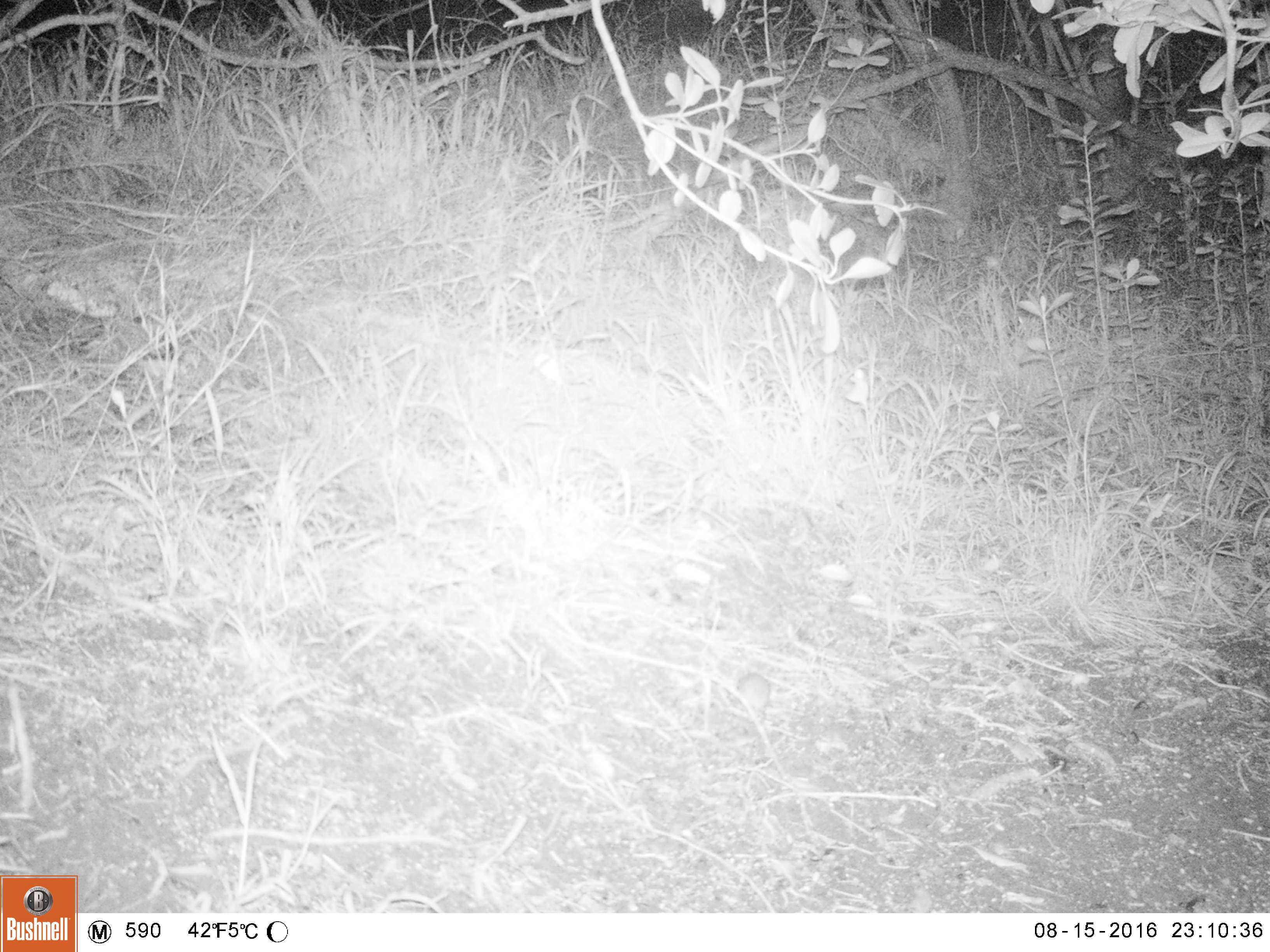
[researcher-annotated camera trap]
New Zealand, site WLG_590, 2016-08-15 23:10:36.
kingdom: Animalia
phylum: Chordata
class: Mammalia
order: Rodentia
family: Muridae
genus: Mus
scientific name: Mus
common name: mouse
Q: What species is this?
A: Mouse (Mus).